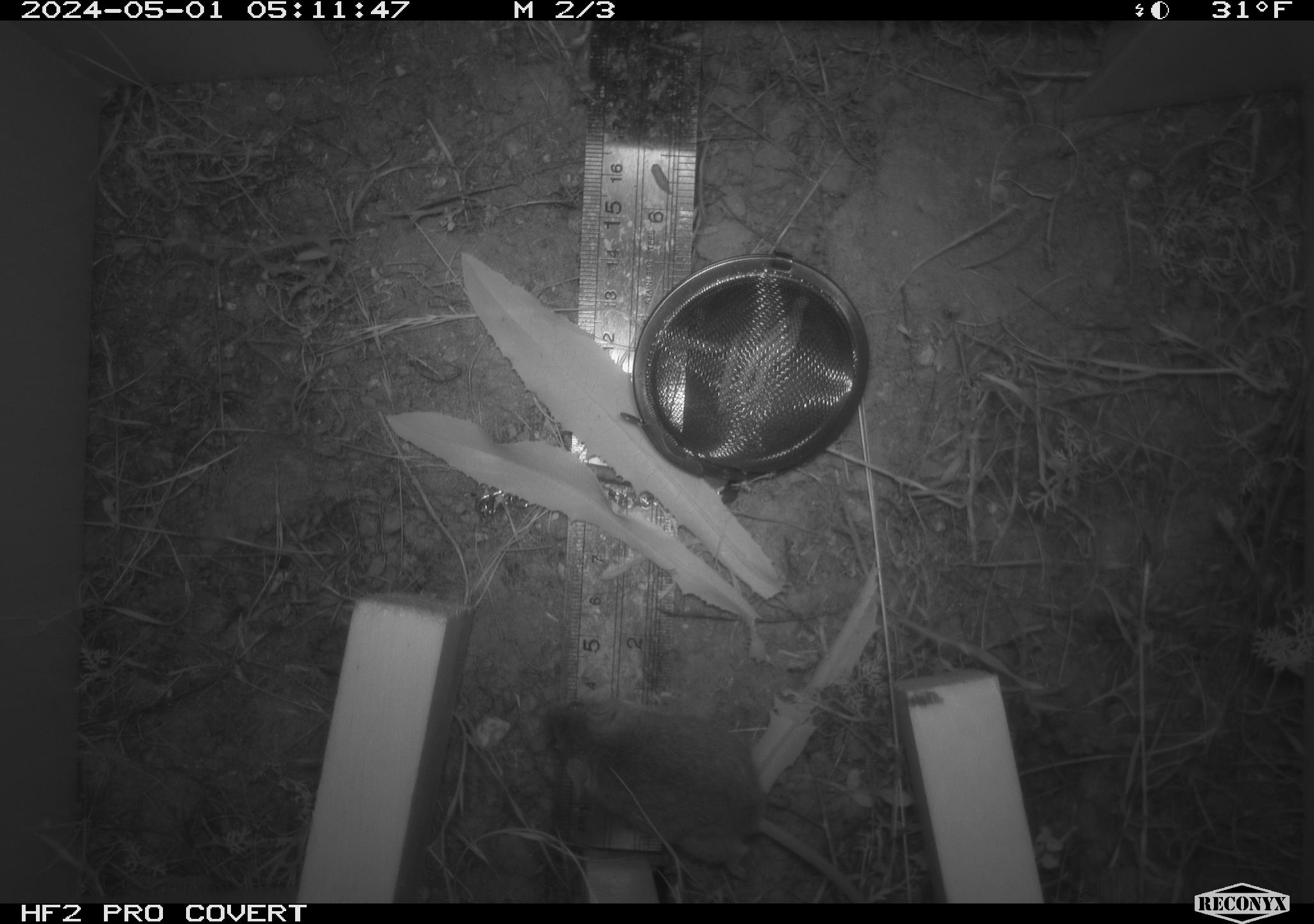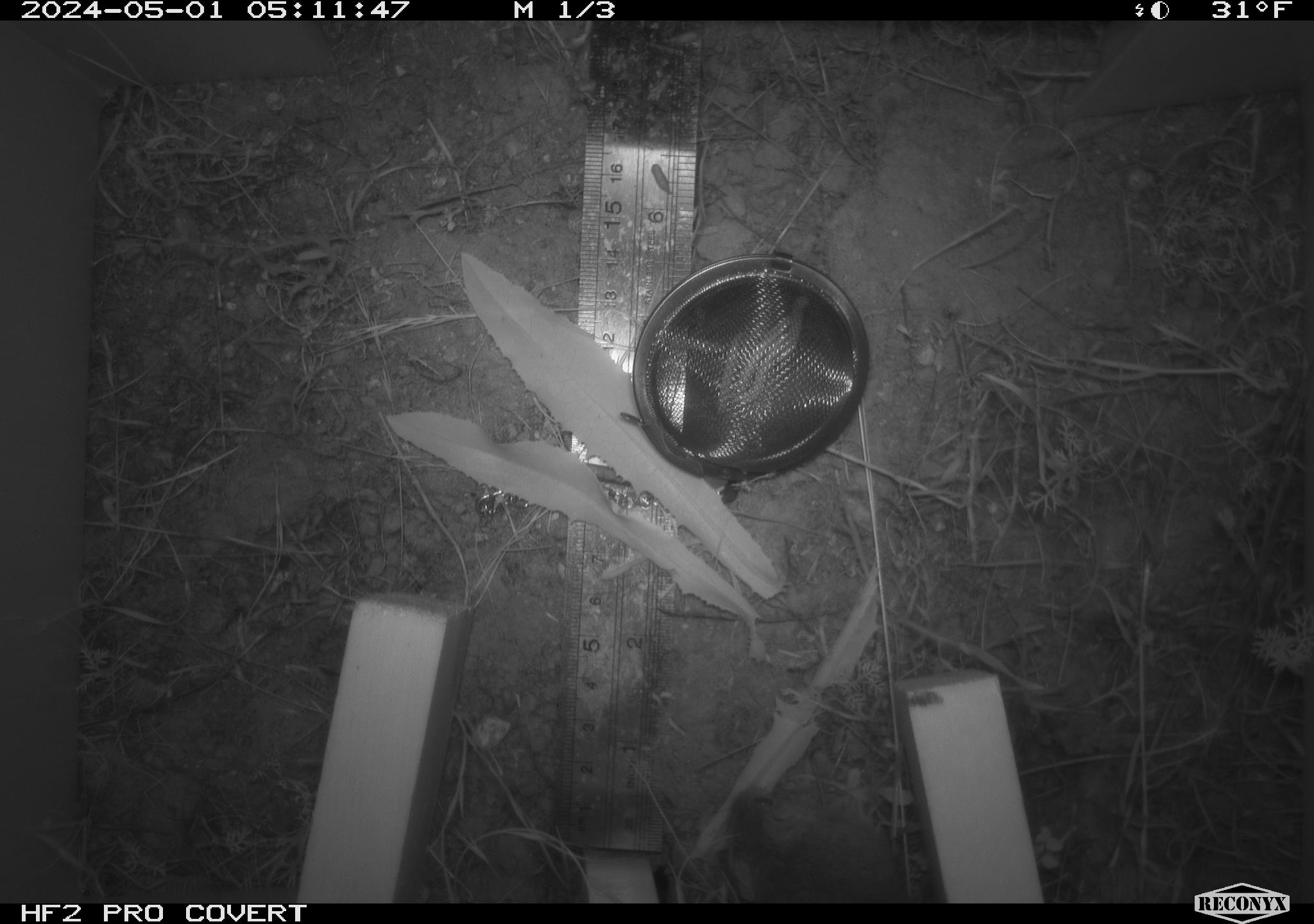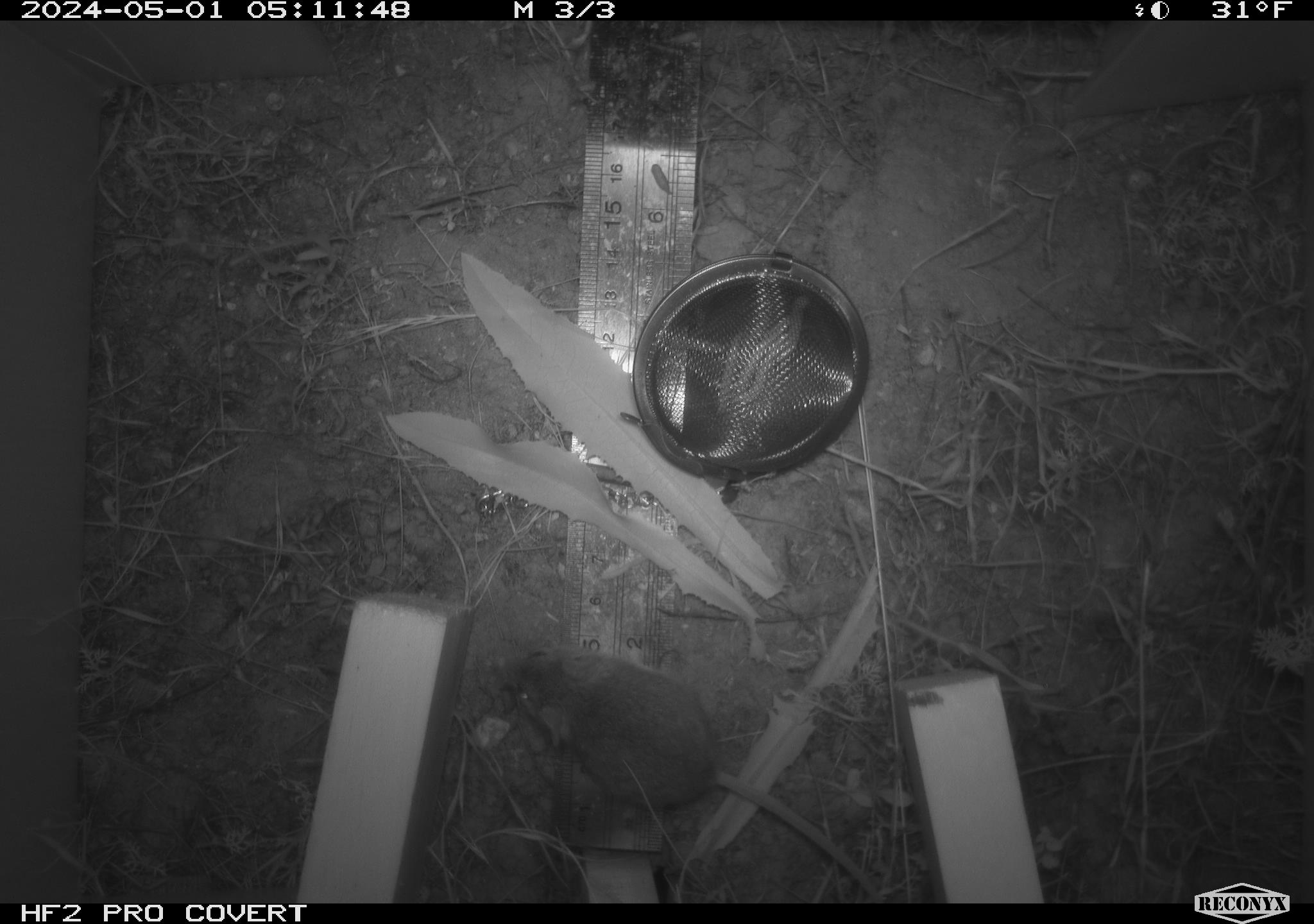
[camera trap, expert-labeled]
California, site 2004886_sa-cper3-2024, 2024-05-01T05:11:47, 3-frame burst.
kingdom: Animalia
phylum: Chordata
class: Mammalia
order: Rodentia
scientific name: Rodentia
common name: rodent